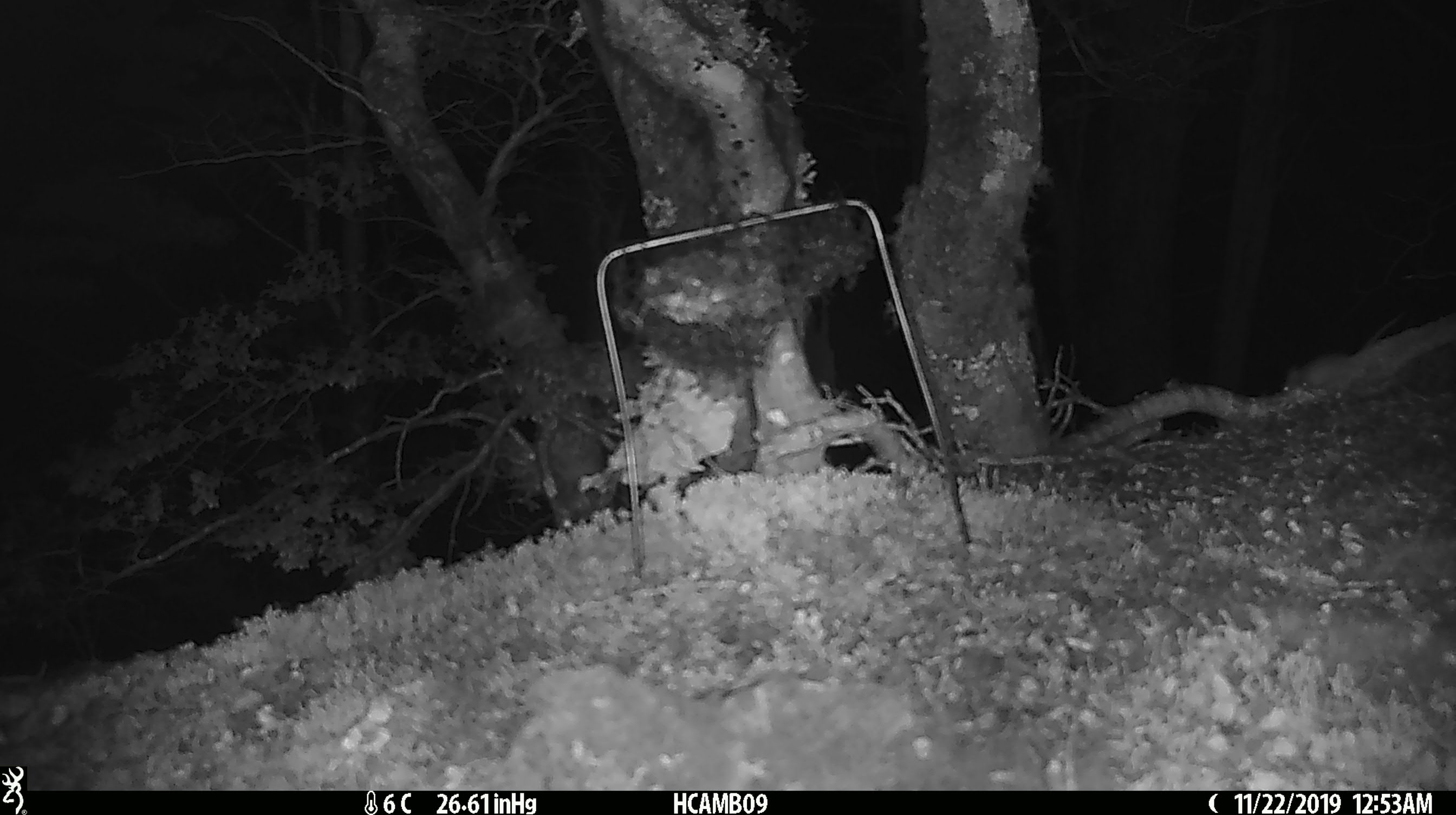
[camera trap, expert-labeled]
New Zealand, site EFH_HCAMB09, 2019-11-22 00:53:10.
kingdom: Animalia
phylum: Chordata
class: Mammalia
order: Rodentia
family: Muridae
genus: Mus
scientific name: Mus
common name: mouse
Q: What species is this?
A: Mouse (Mus).